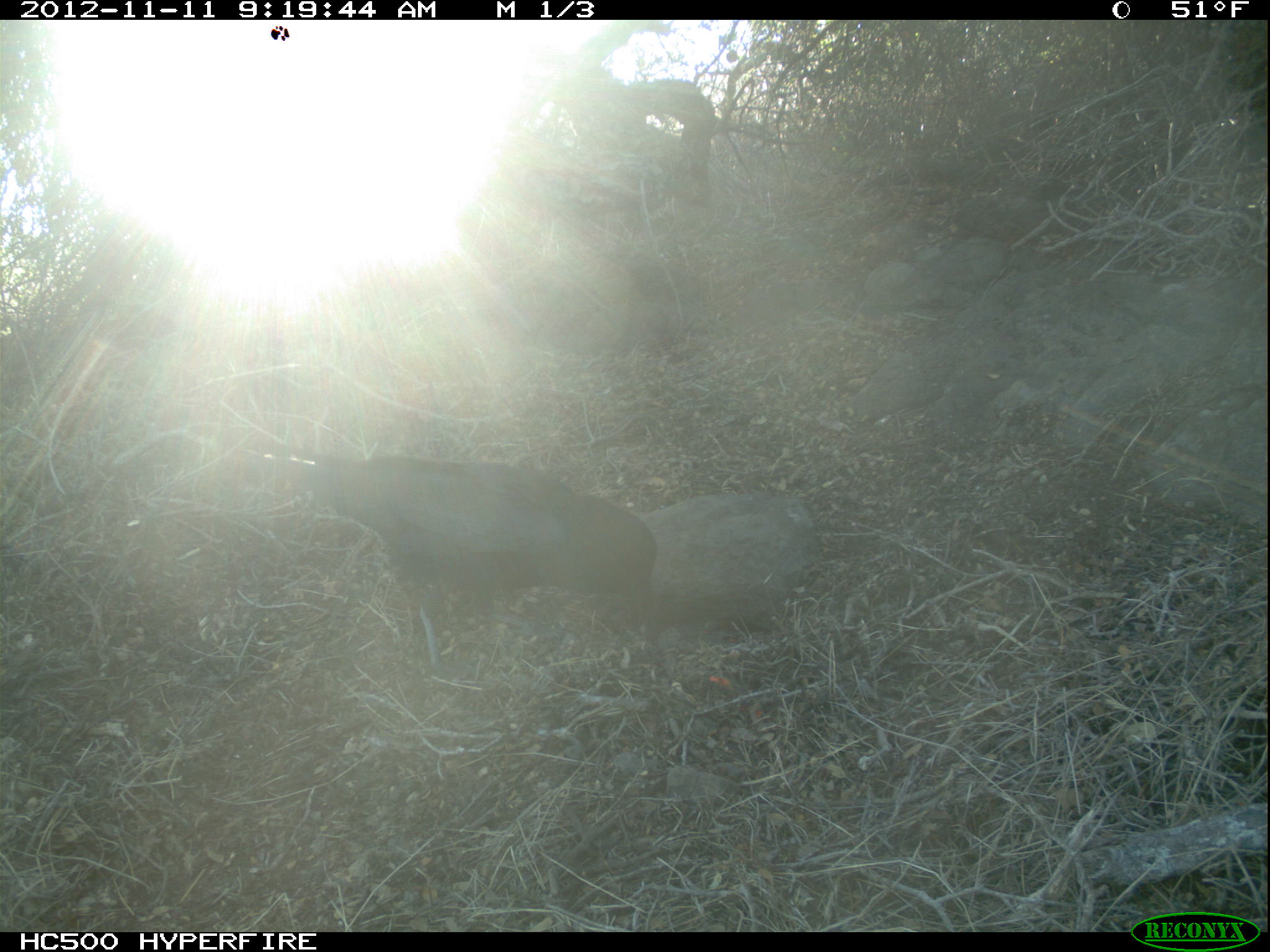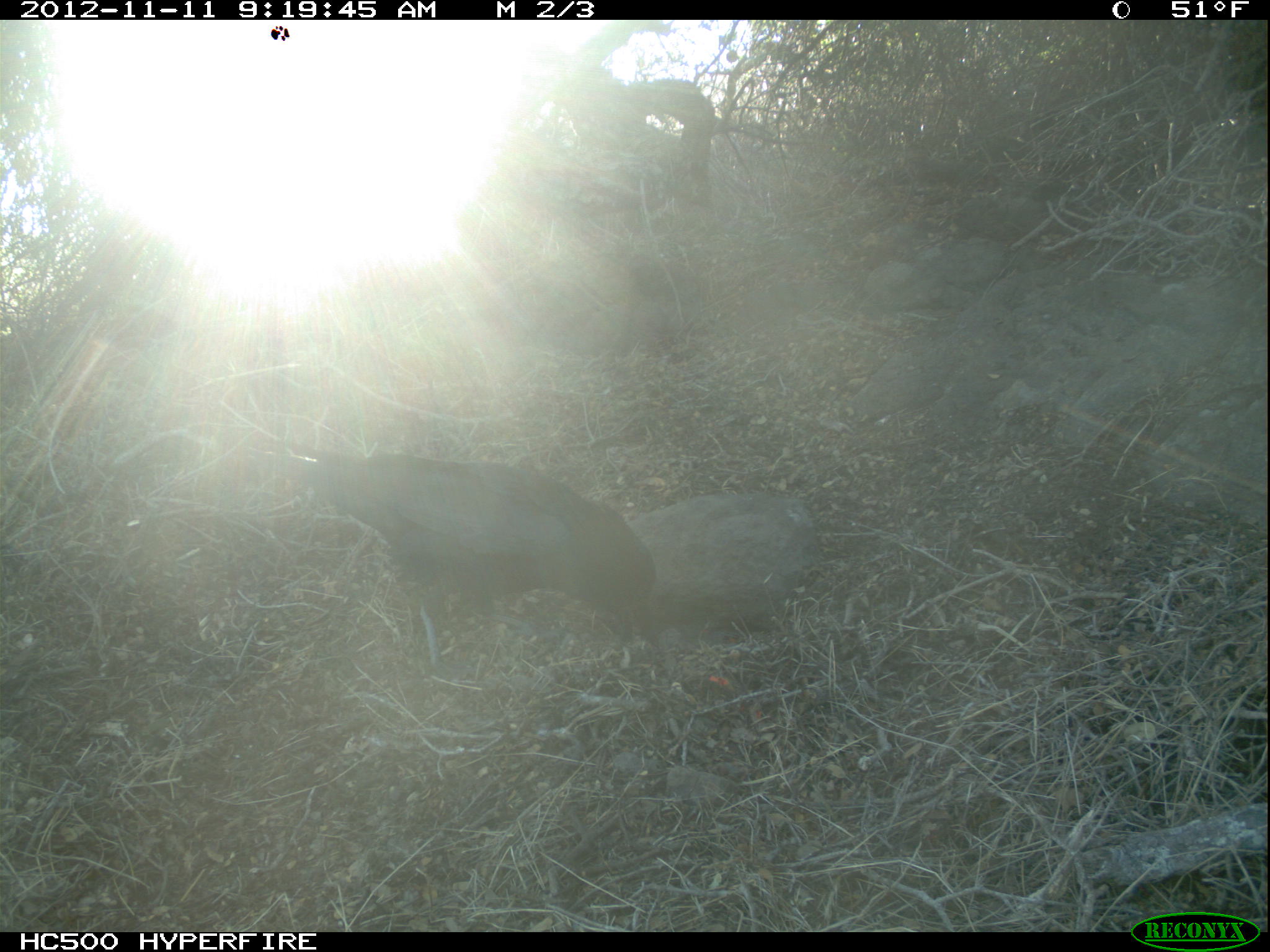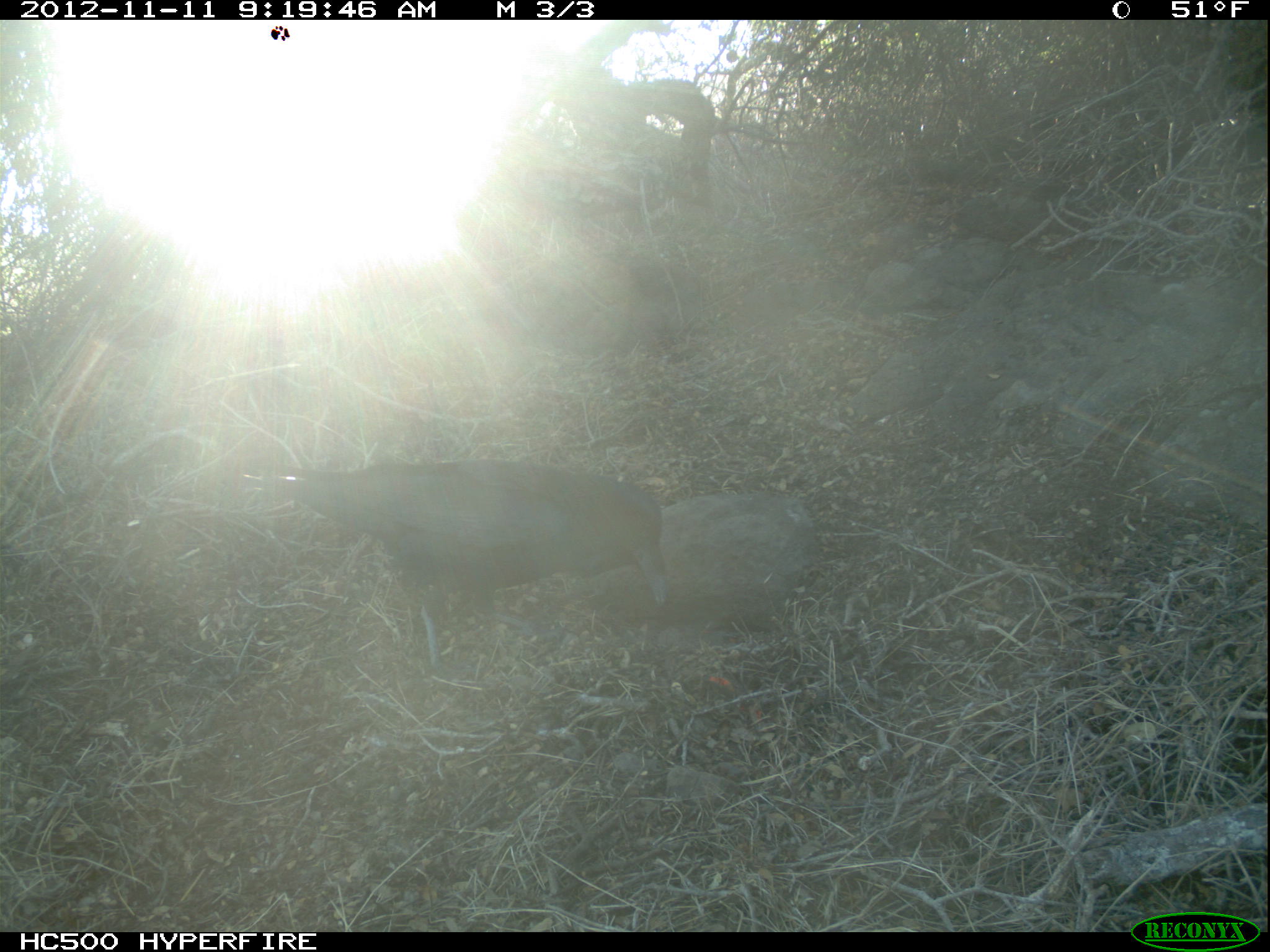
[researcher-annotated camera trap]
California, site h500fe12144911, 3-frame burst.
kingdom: Animalia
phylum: Chordata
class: Aves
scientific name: Aves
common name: bird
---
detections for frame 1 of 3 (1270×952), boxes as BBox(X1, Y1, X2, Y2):
bird: BBox(319, 451, 665, 684)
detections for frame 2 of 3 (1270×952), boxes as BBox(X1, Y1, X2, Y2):
bird: BBox(245, 443, 660, 689)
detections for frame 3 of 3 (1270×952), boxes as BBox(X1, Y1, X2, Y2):
bird: BBox(277, 458, 670, 671)